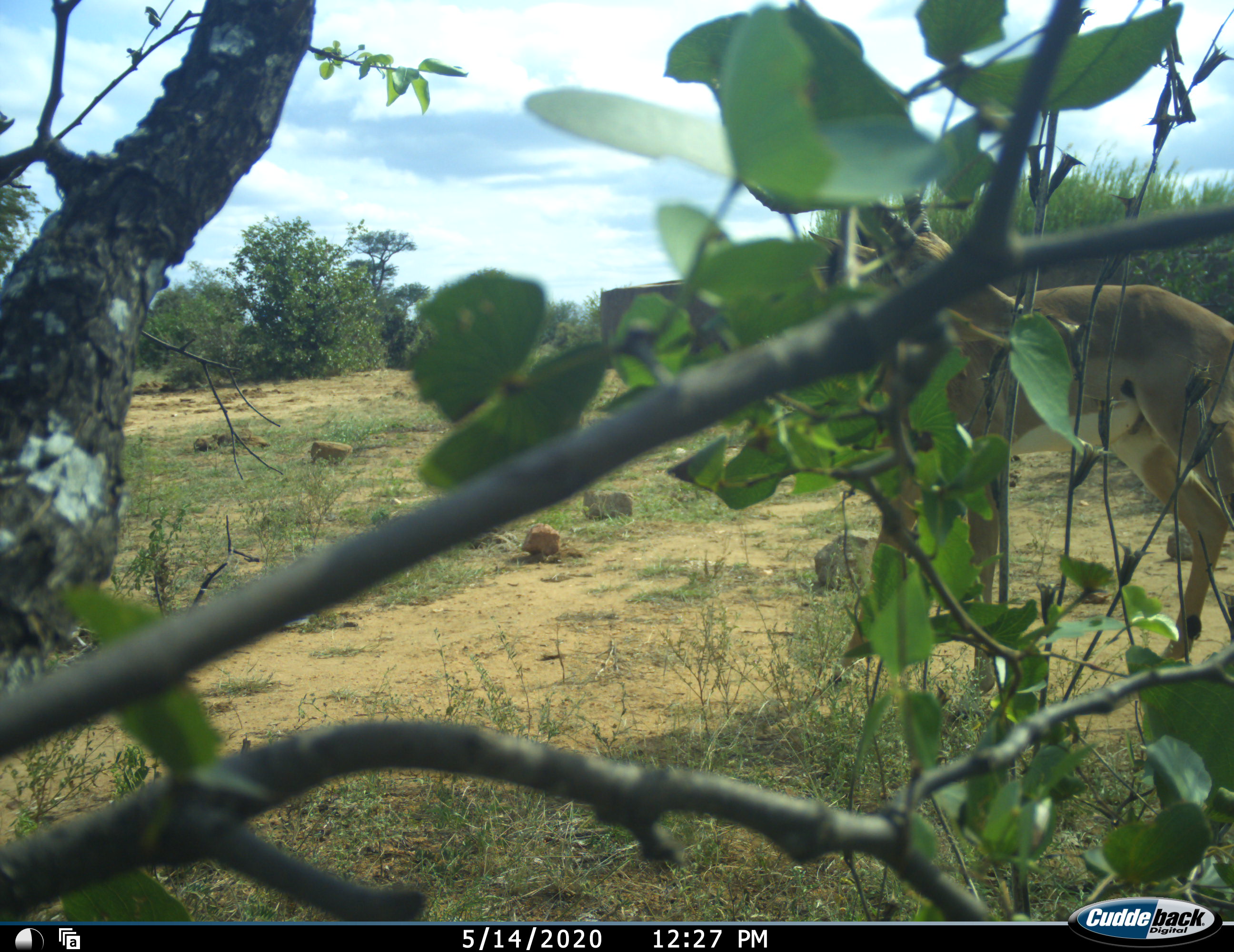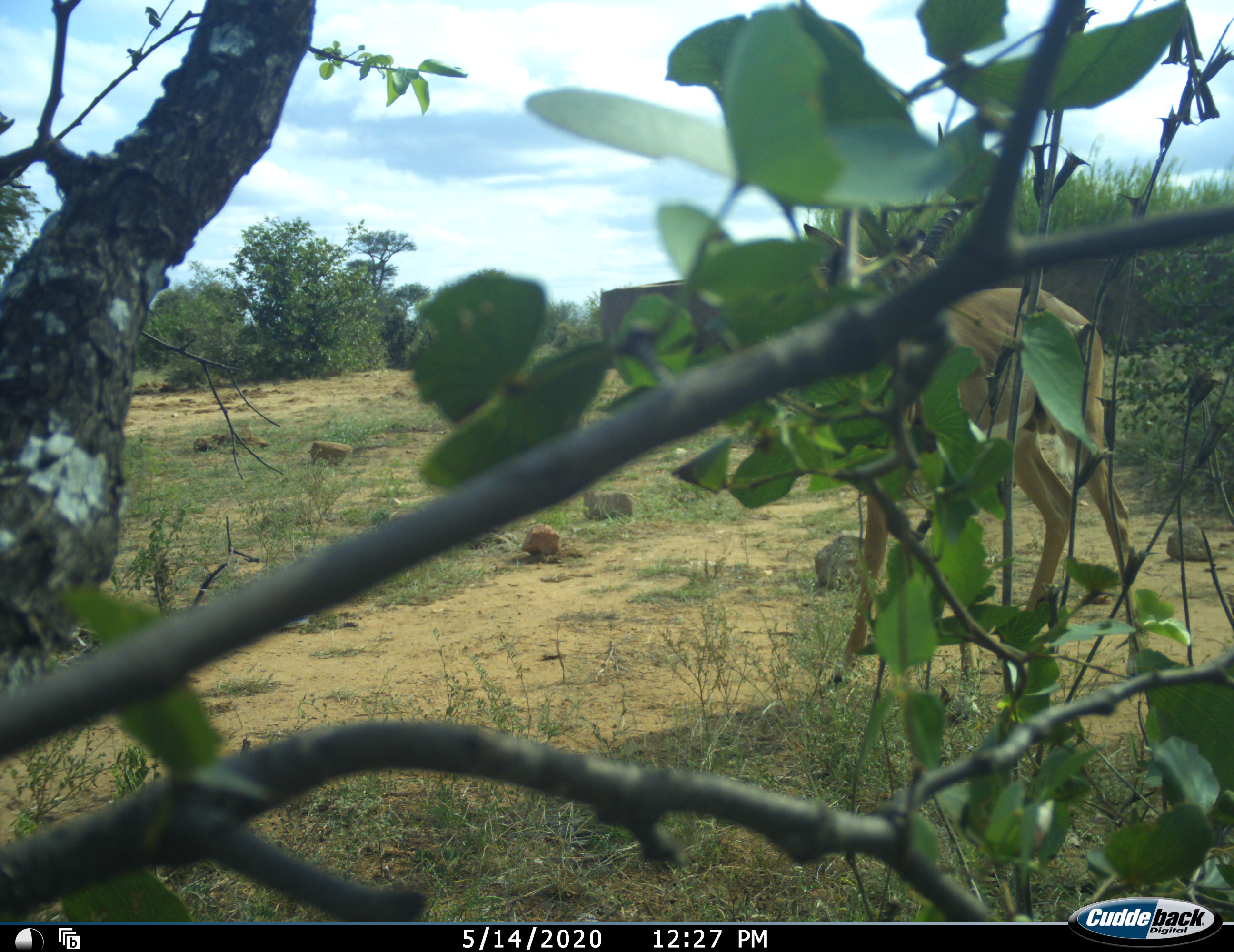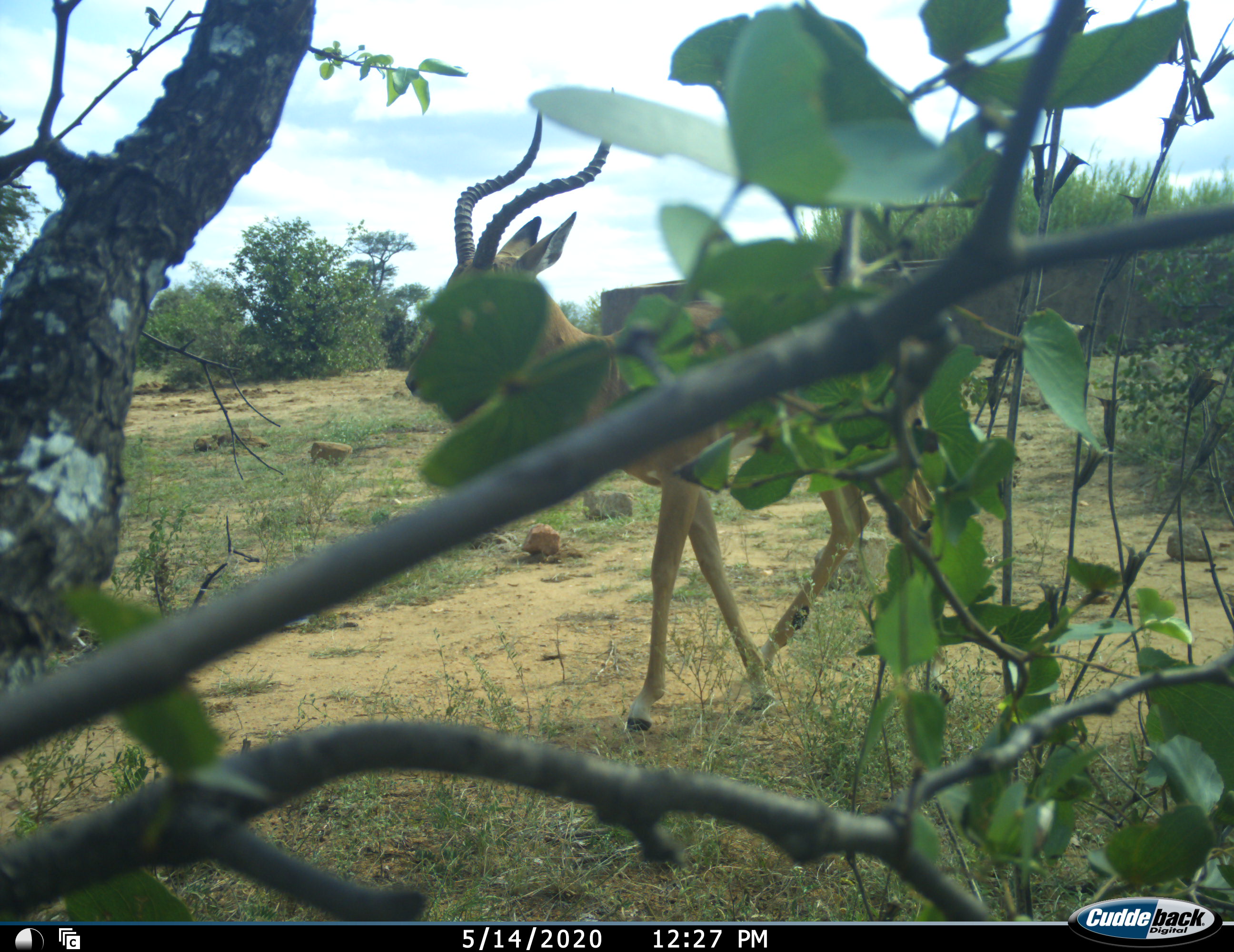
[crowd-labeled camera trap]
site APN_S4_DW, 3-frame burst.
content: unidentified animal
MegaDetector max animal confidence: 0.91